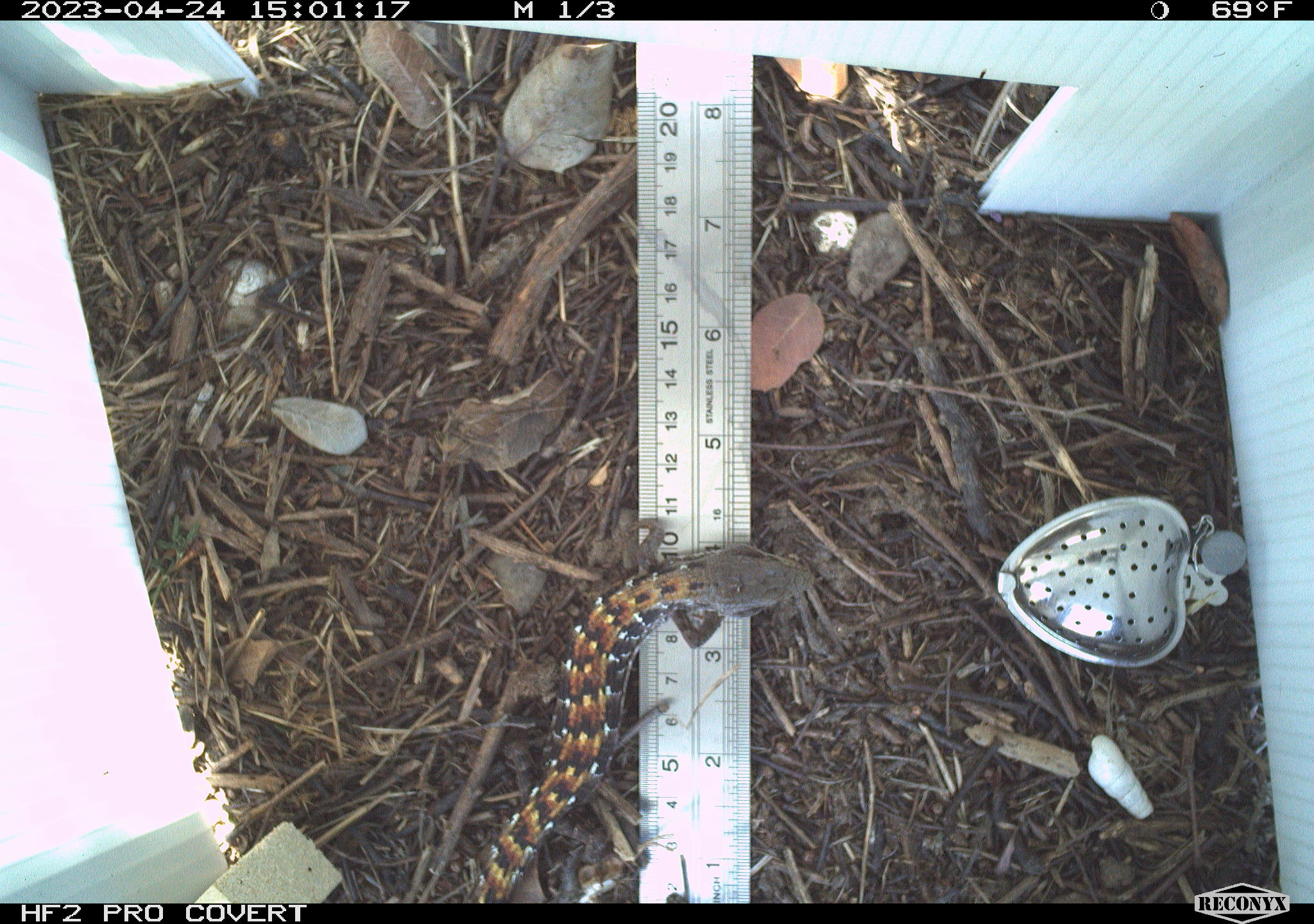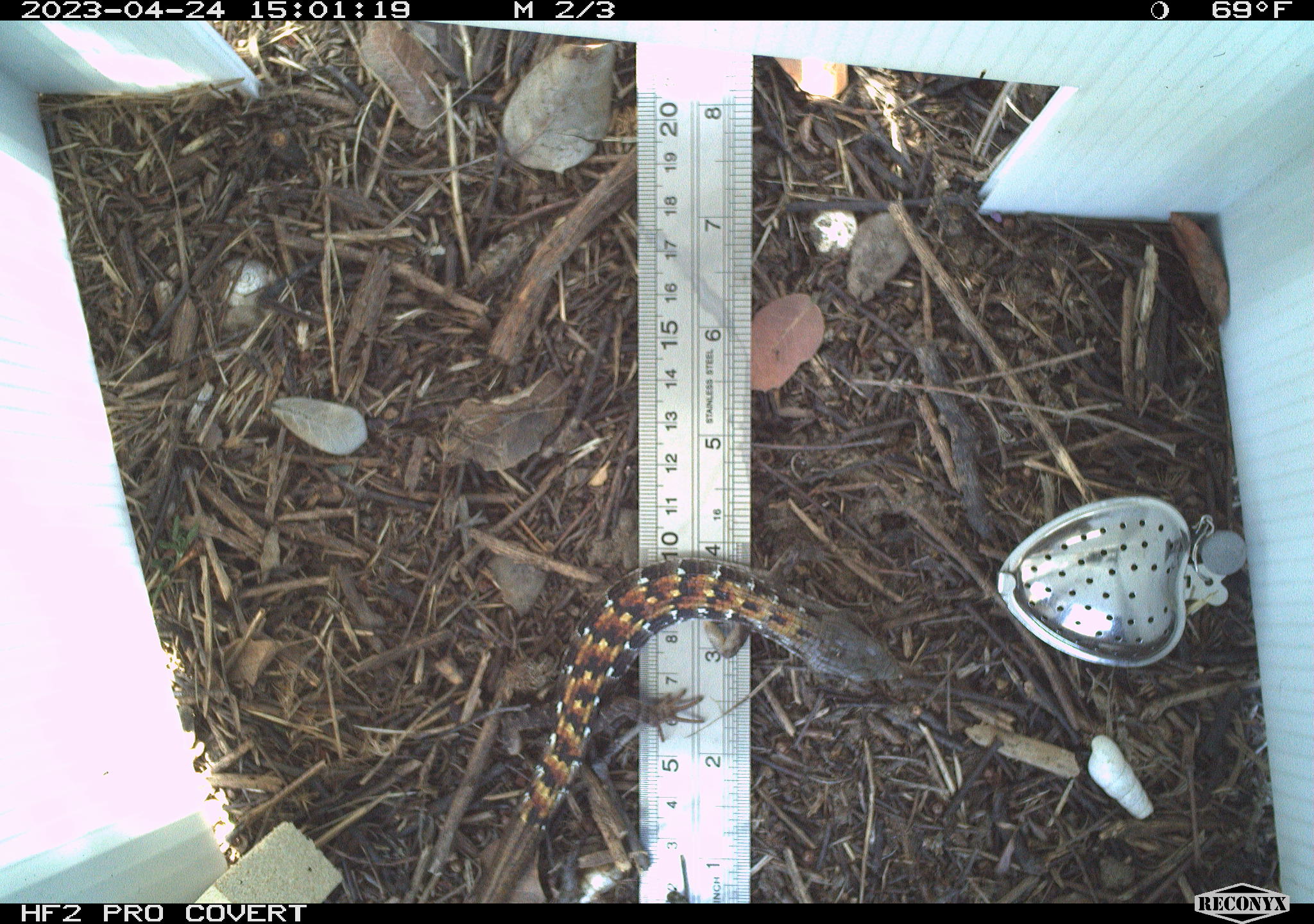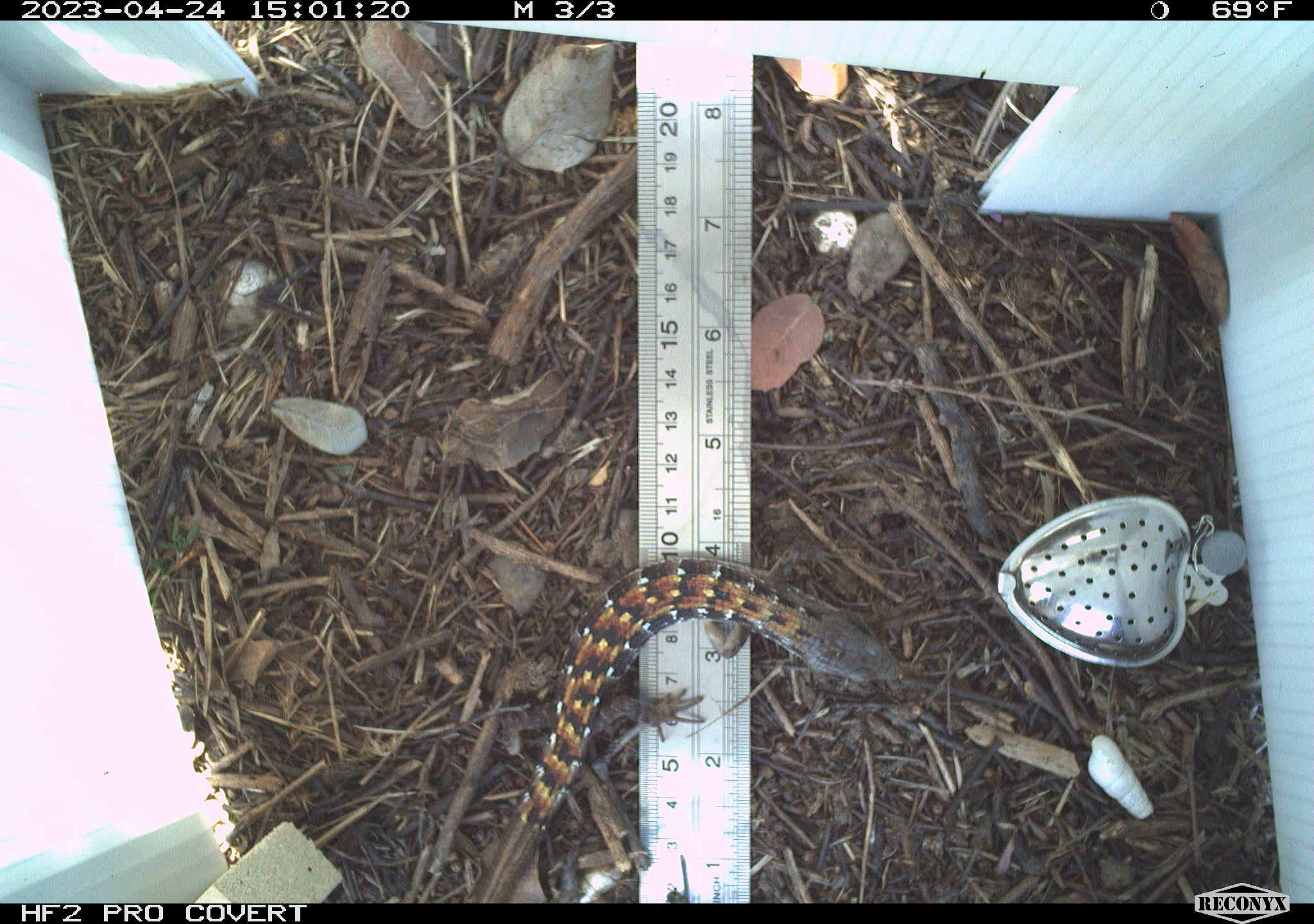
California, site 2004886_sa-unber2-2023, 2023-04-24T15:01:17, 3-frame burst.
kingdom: Animalia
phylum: Chordata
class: Reptilia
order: Squamata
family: Anguidae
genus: Elgaria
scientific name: Elgaria multicarinata webbii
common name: san diego alligator lizard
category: woodland alligator lizard